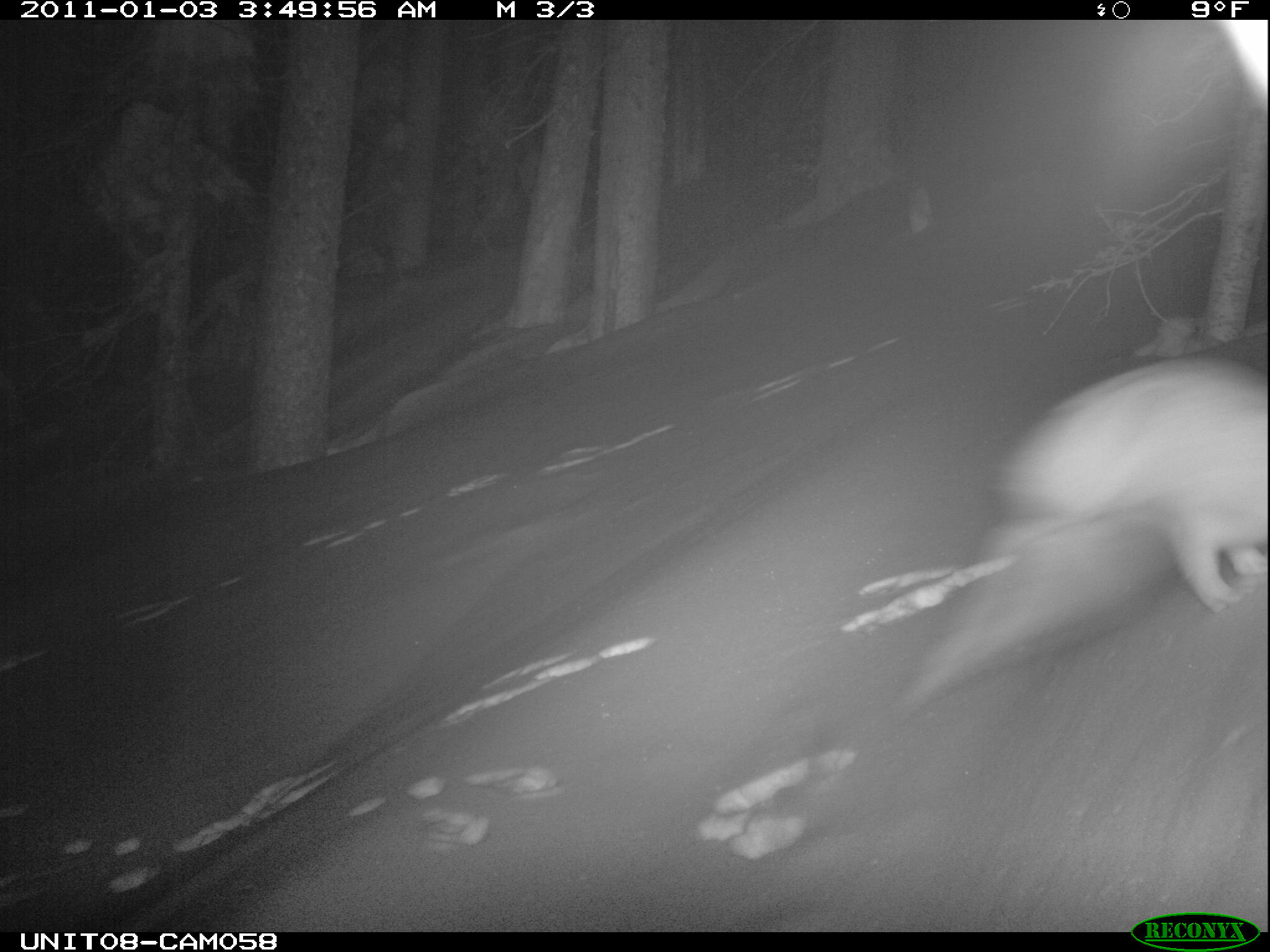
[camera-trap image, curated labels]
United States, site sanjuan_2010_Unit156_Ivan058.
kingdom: Animalia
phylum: Chordata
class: Mammalia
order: Lagomorpha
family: Leporidae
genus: Lepus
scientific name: Lepus americanus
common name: snowshoe hare